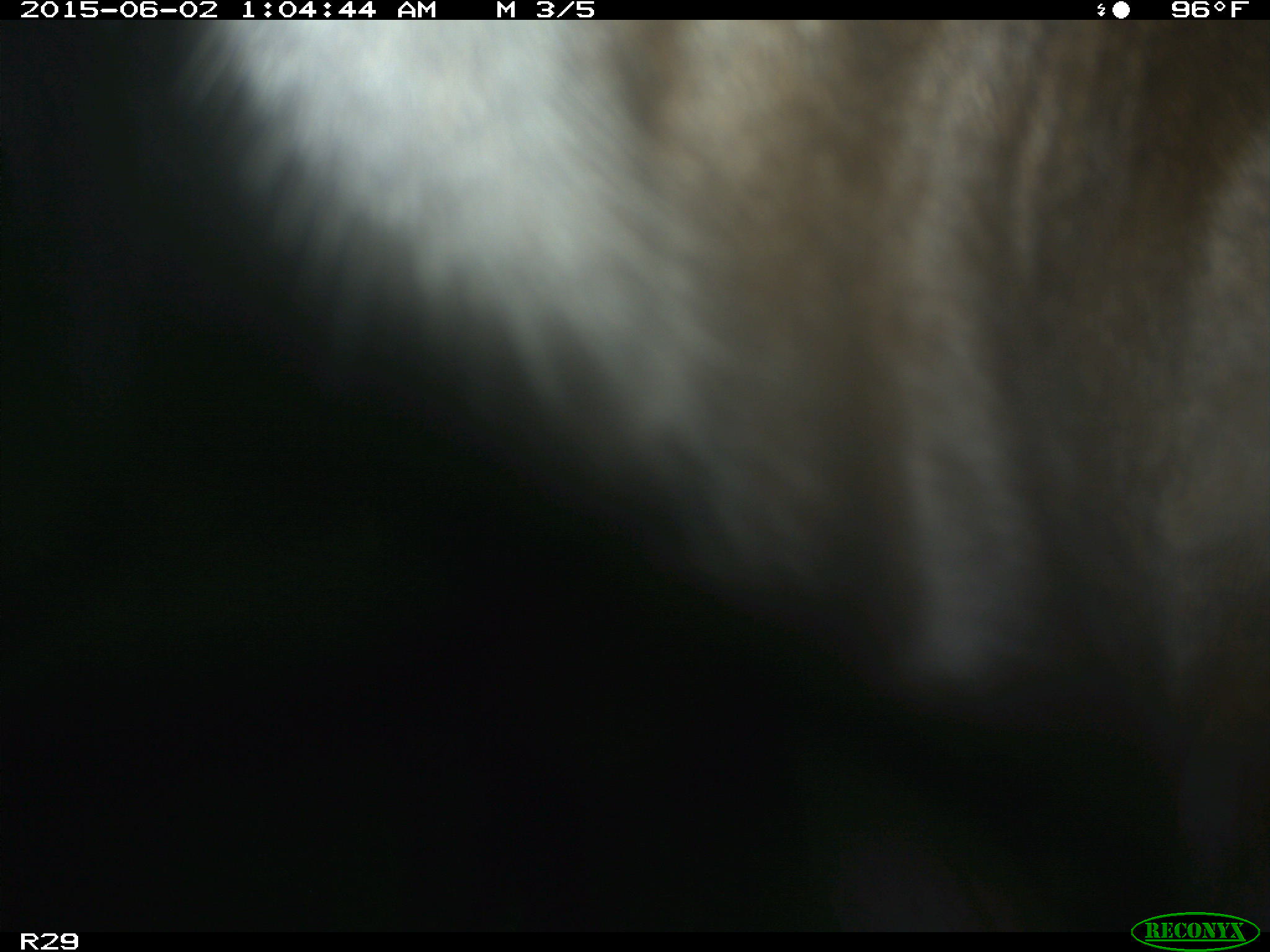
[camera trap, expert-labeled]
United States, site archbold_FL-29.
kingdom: Animalia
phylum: Chordata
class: Mammalia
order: Artiodactyla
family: Bovidae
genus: Bos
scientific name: Bos taurus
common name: domestic cow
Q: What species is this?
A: Bos taurus (domestic cow).